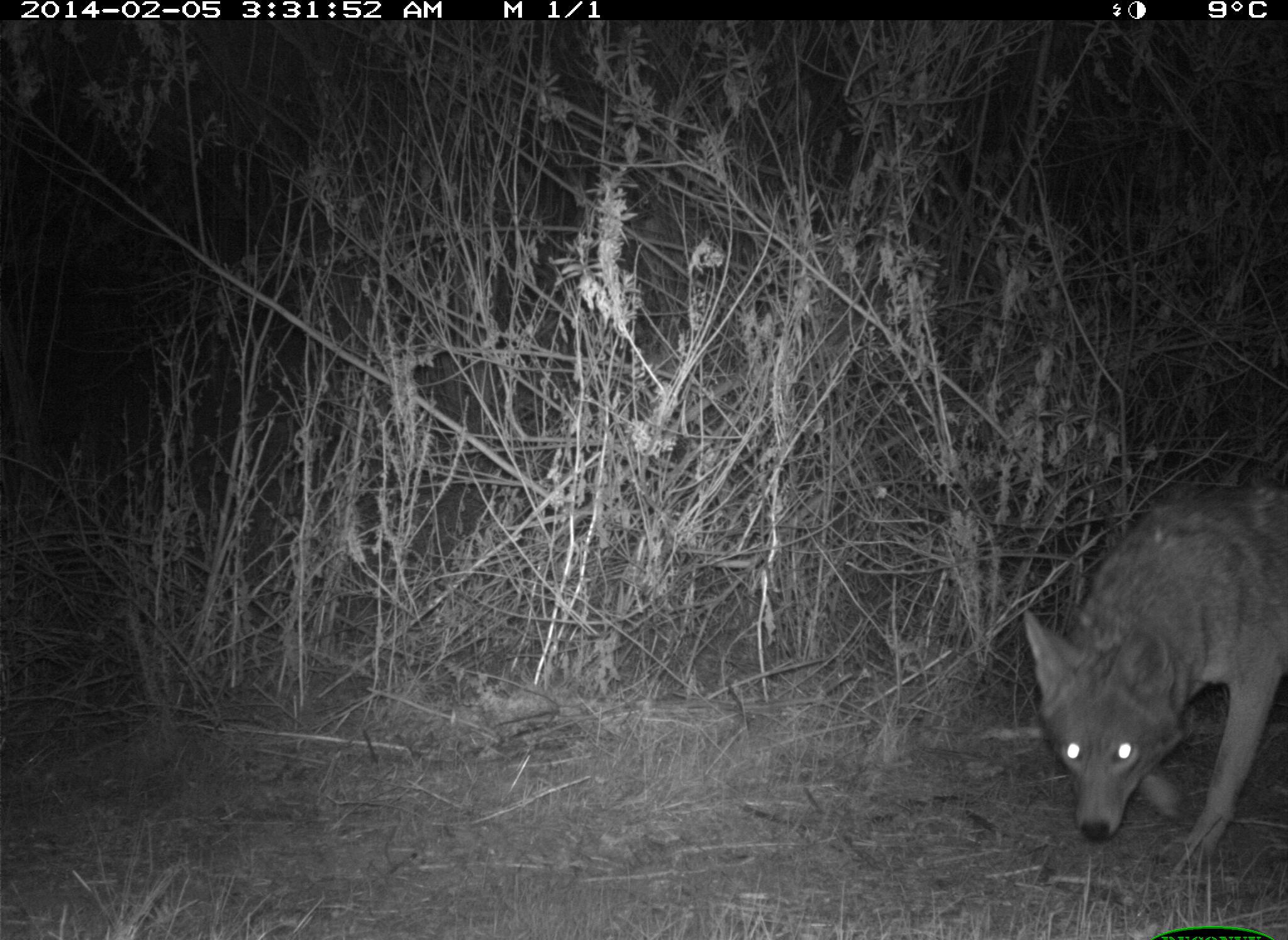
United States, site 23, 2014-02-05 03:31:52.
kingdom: Animalia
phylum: Chordata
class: Mammalia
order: Carnivora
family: Canidae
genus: Canis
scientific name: Canis latrans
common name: coyote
Coyote (Canis latrans).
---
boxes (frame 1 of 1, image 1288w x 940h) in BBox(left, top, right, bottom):
coyote: BBox(1023, 482, 1288, 874)